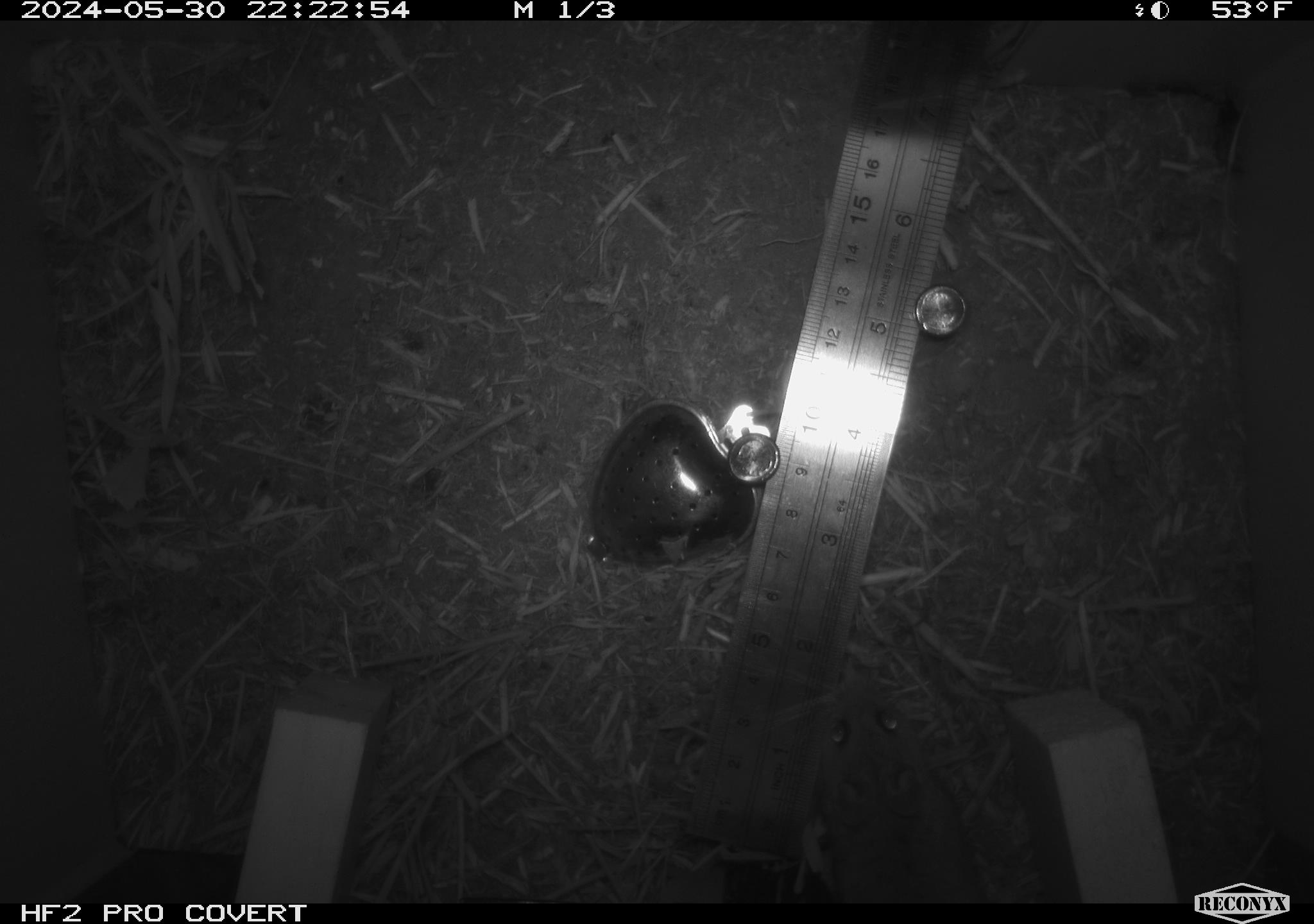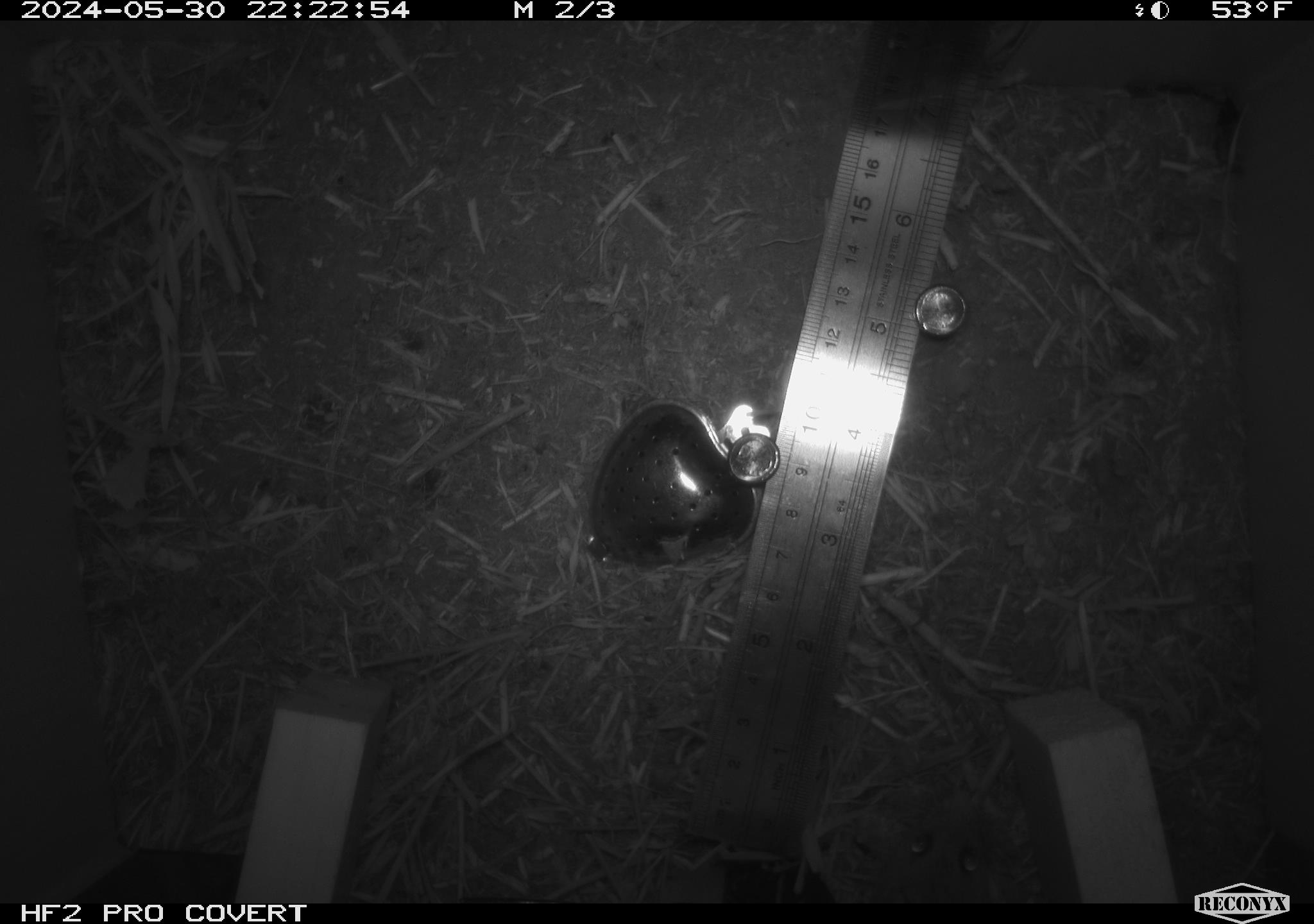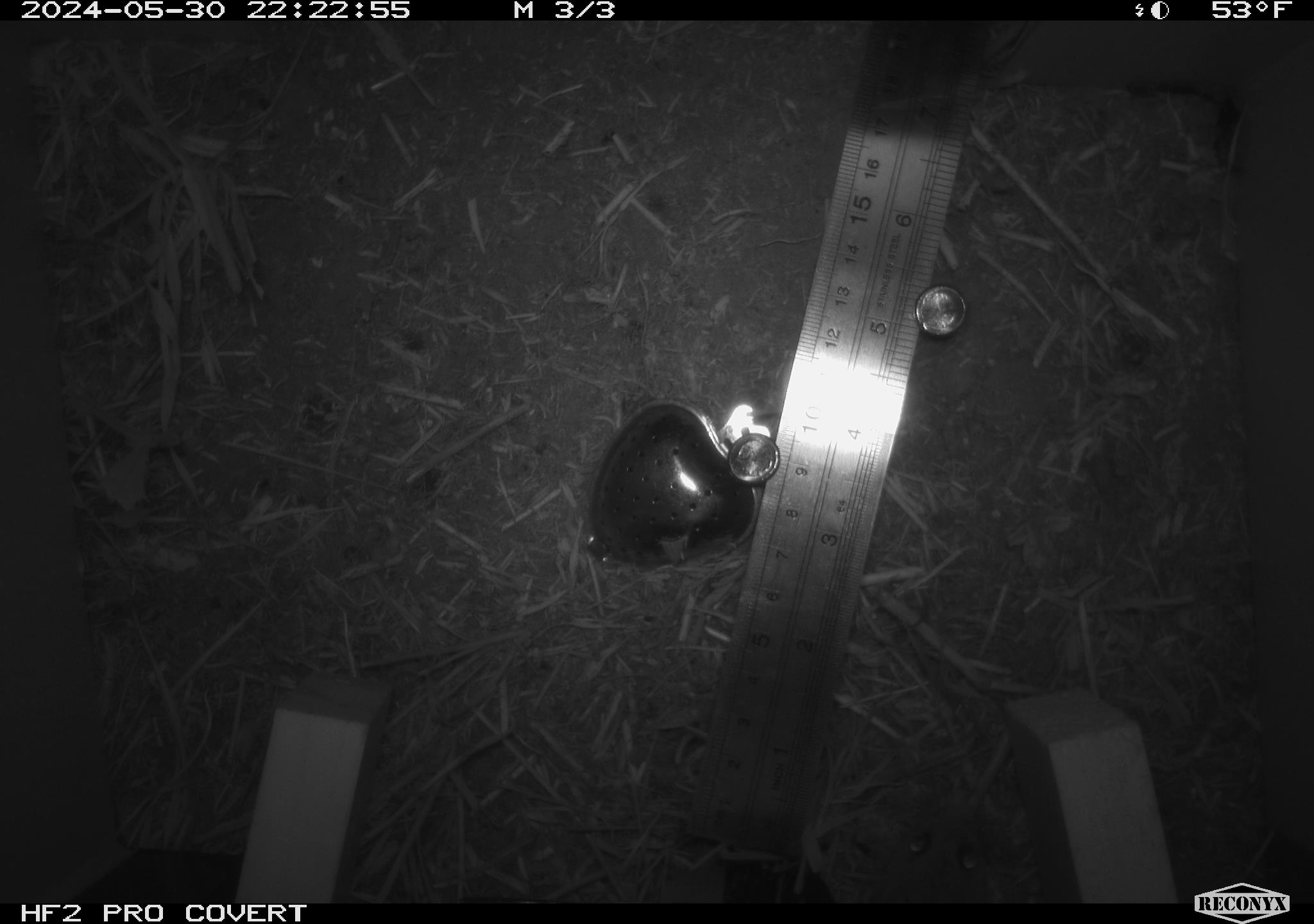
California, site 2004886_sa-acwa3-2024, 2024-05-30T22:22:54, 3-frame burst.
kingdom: Animalia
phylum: Chordata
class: Mammalia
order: Rodentia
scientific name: Rodentia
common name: mouse species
Mouse species (Rodentia).